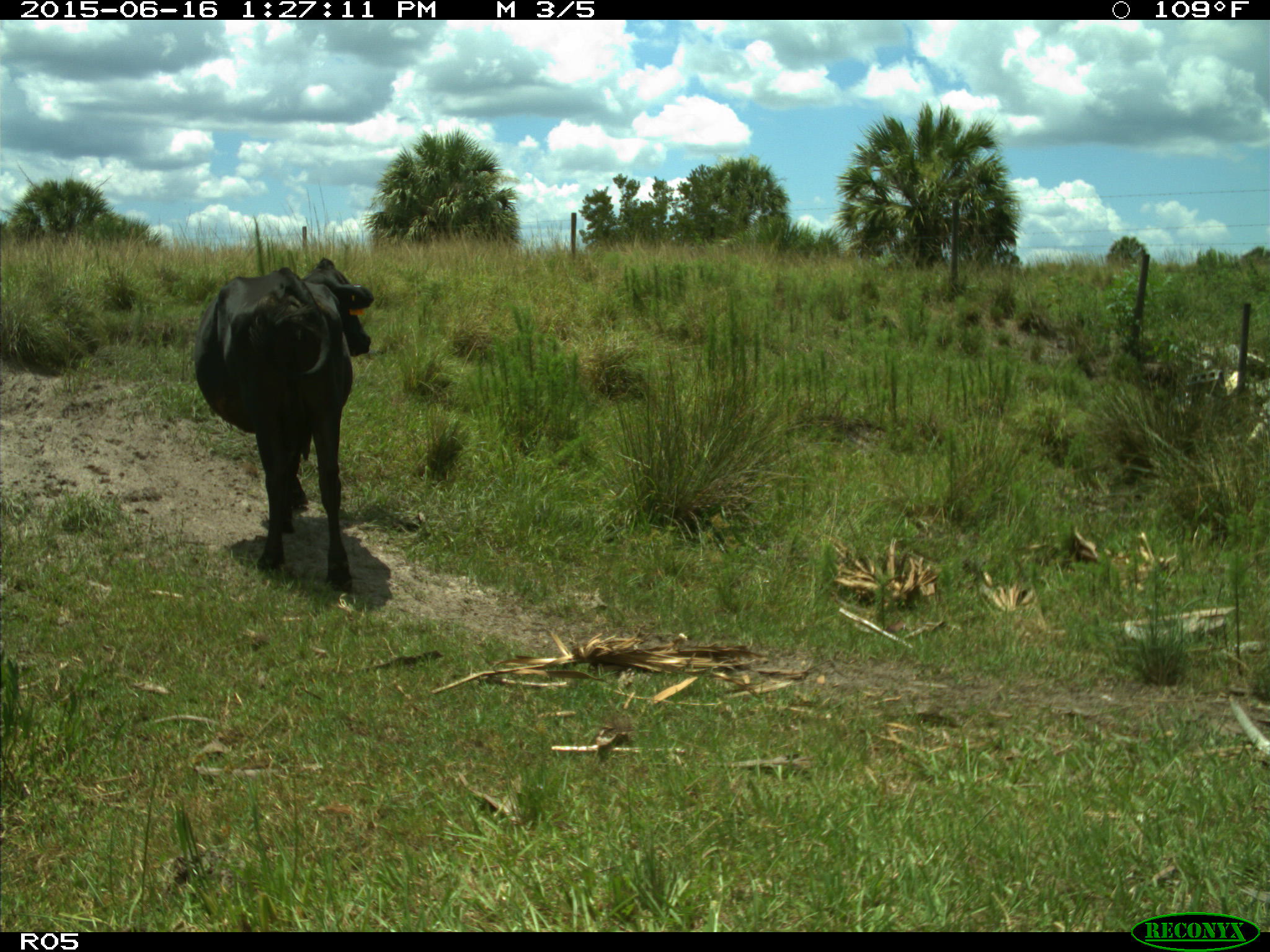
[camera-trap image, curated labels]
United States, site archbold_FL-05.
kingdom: Animalia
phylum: Chordata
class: Mammalia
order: Artiodactyla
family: Bovidae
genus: Bos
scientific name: Bos taurus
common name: domestic cow